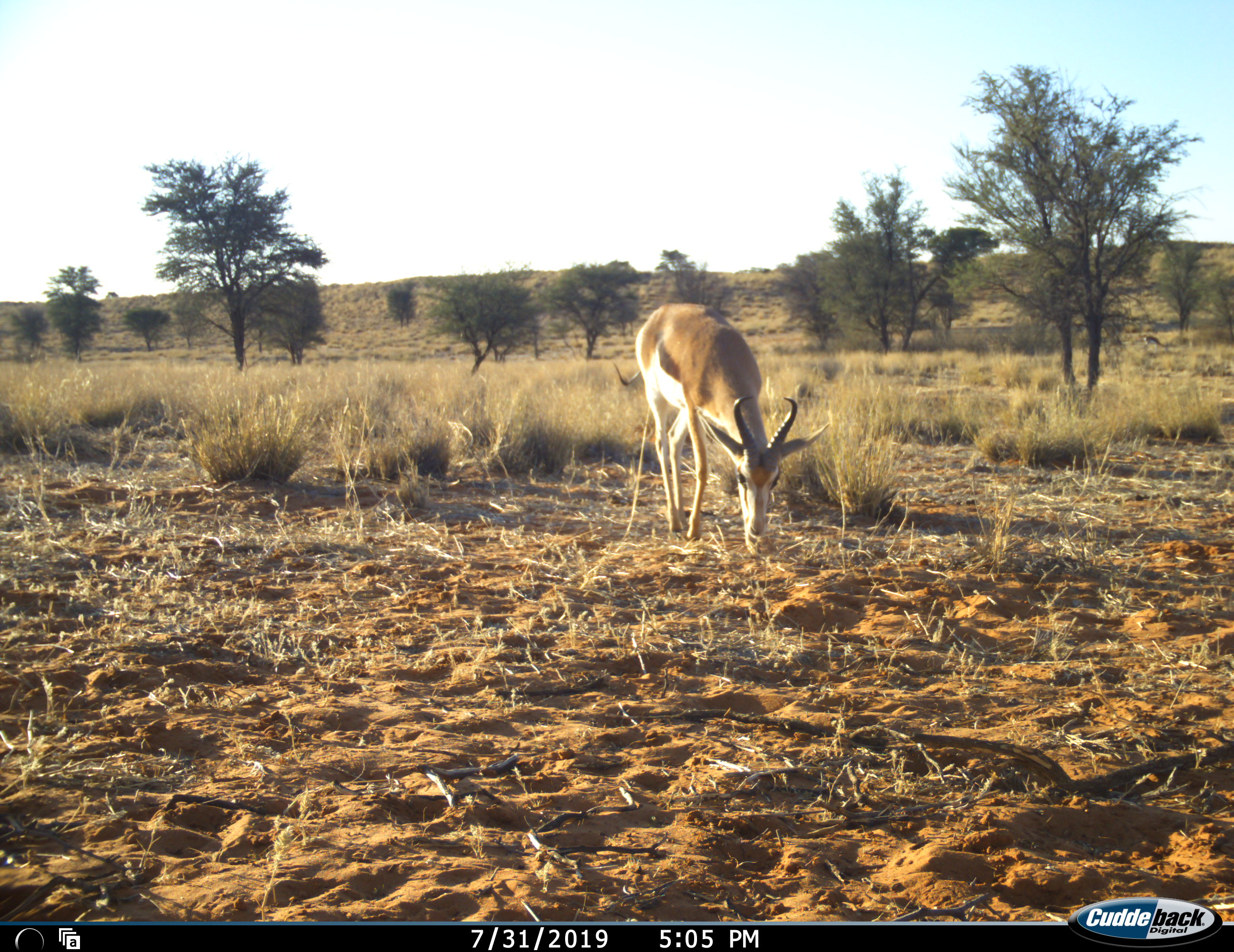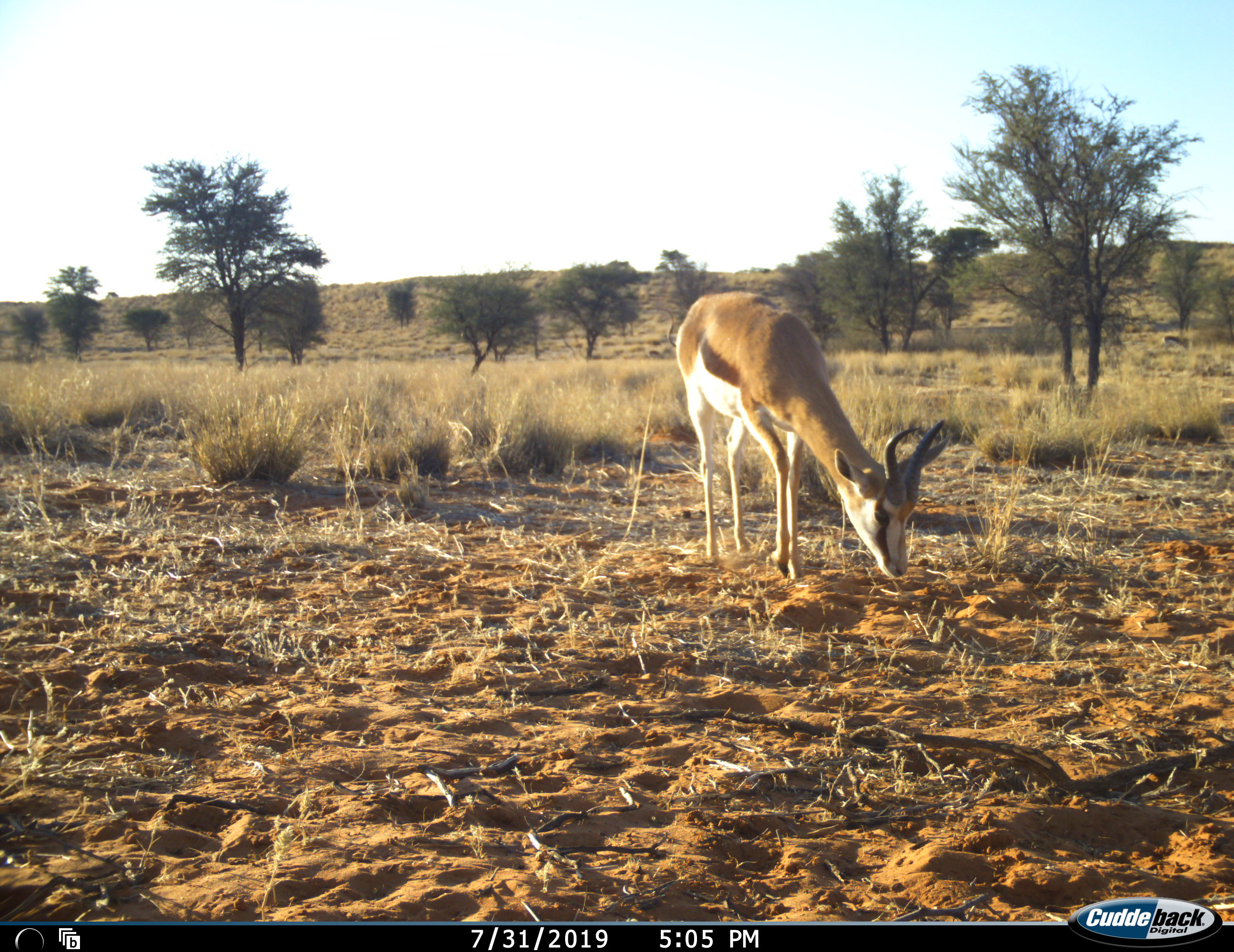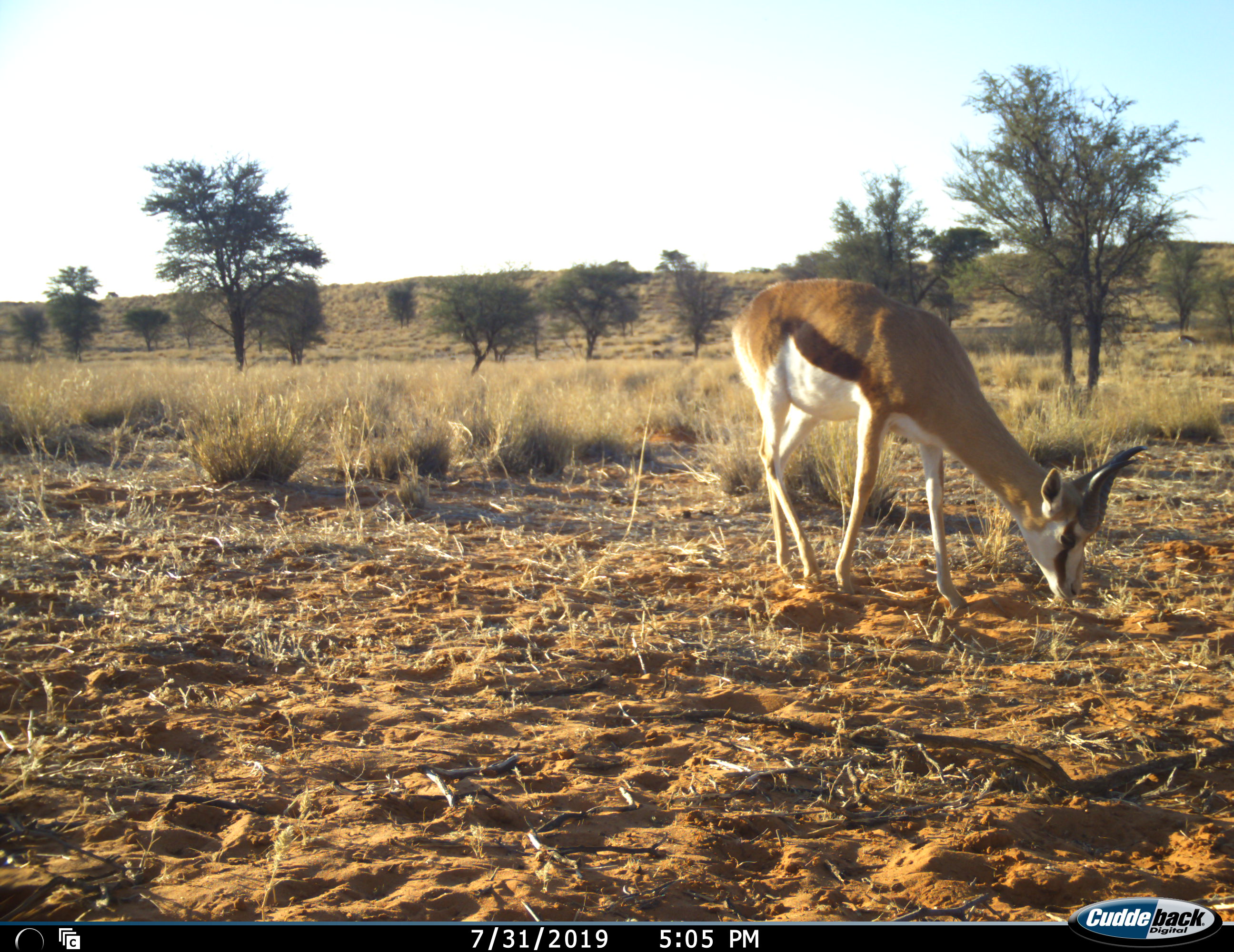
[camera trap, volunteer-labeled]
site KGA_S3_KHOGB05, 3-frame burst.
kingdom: Animalia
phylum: Chordata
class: Mammalia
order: Artiodactyla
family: Bovidae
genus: Antidorcas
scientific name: Antidorcas marsupialis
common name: springbok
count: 2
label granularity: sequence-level